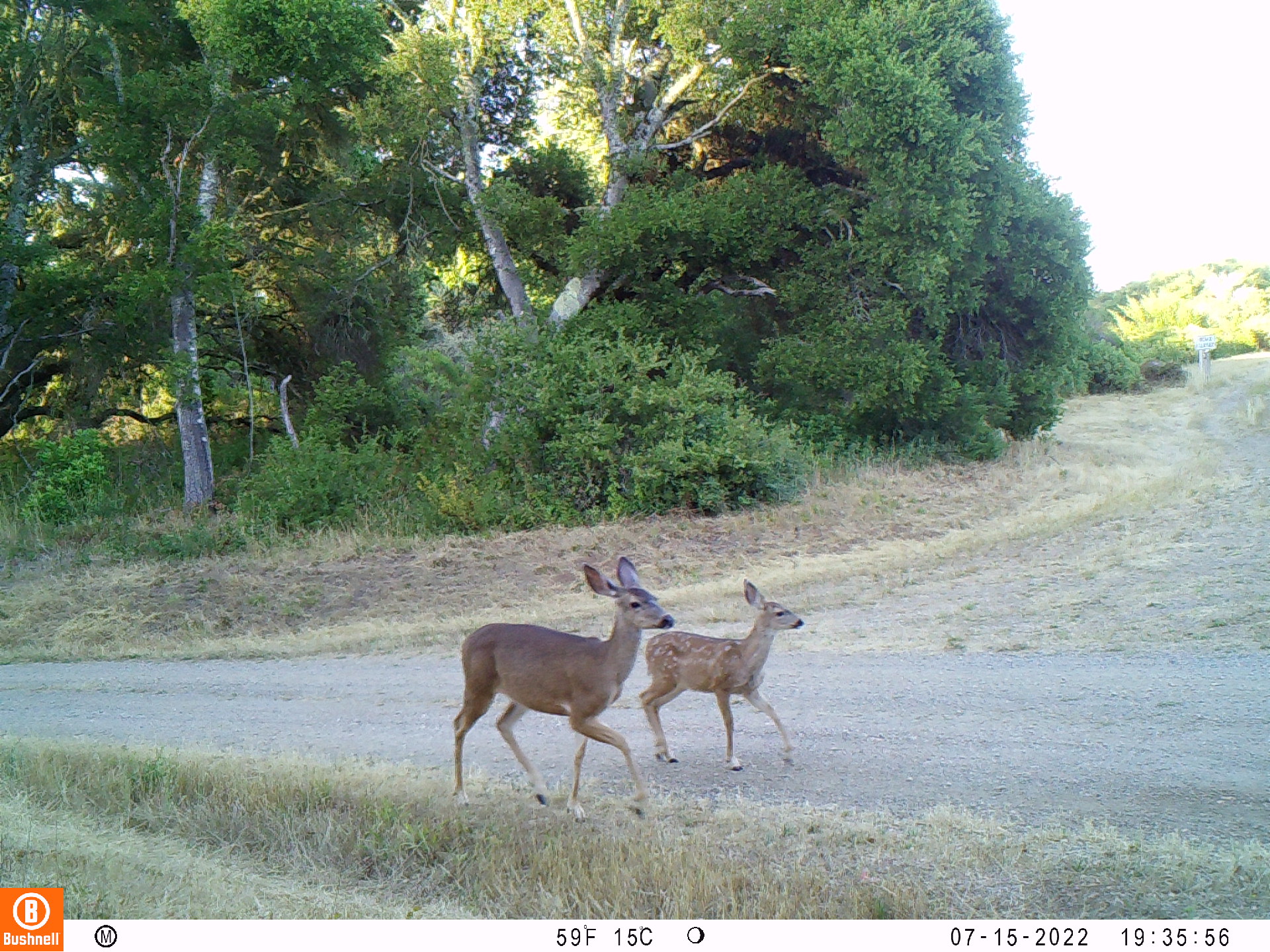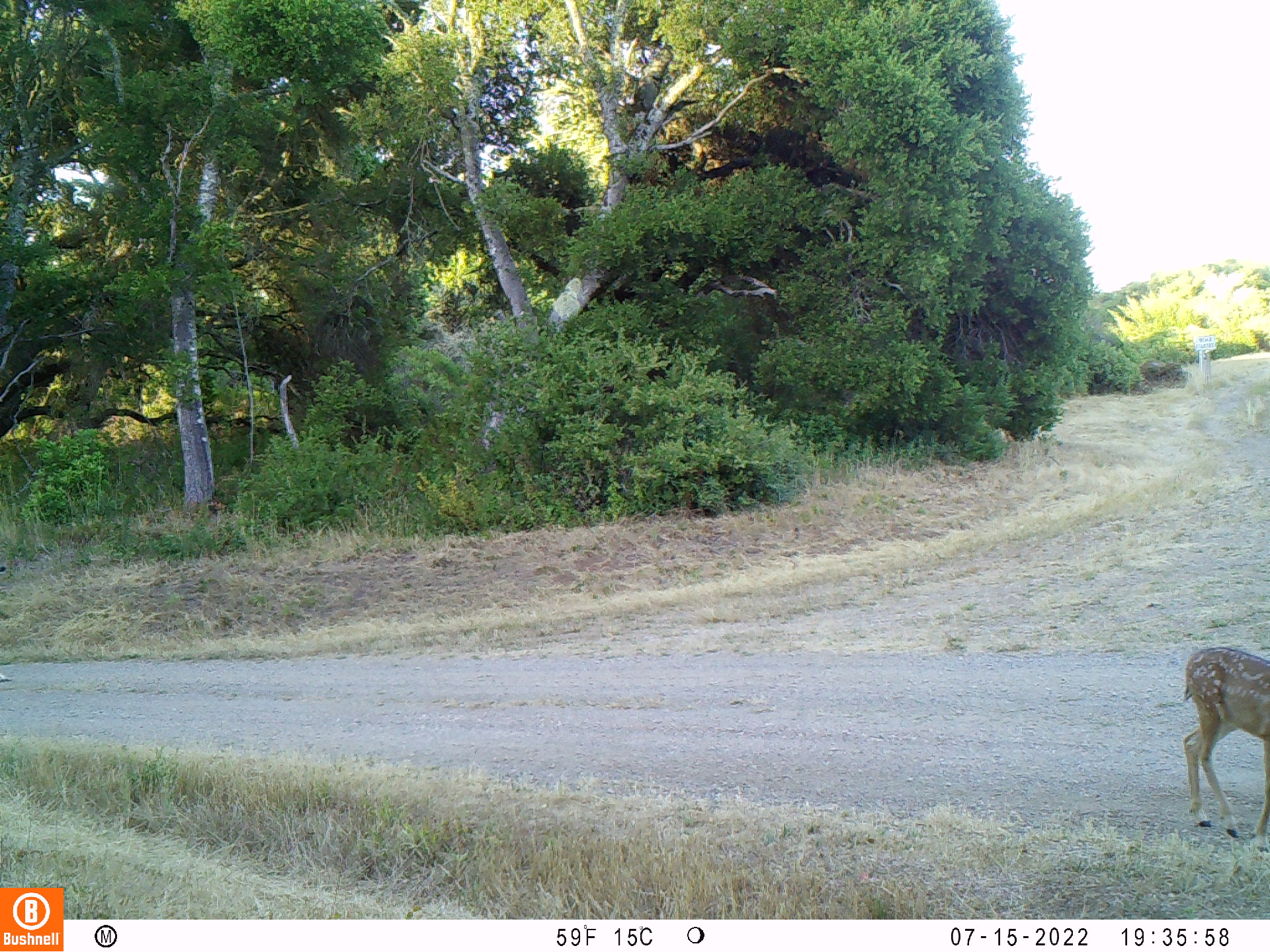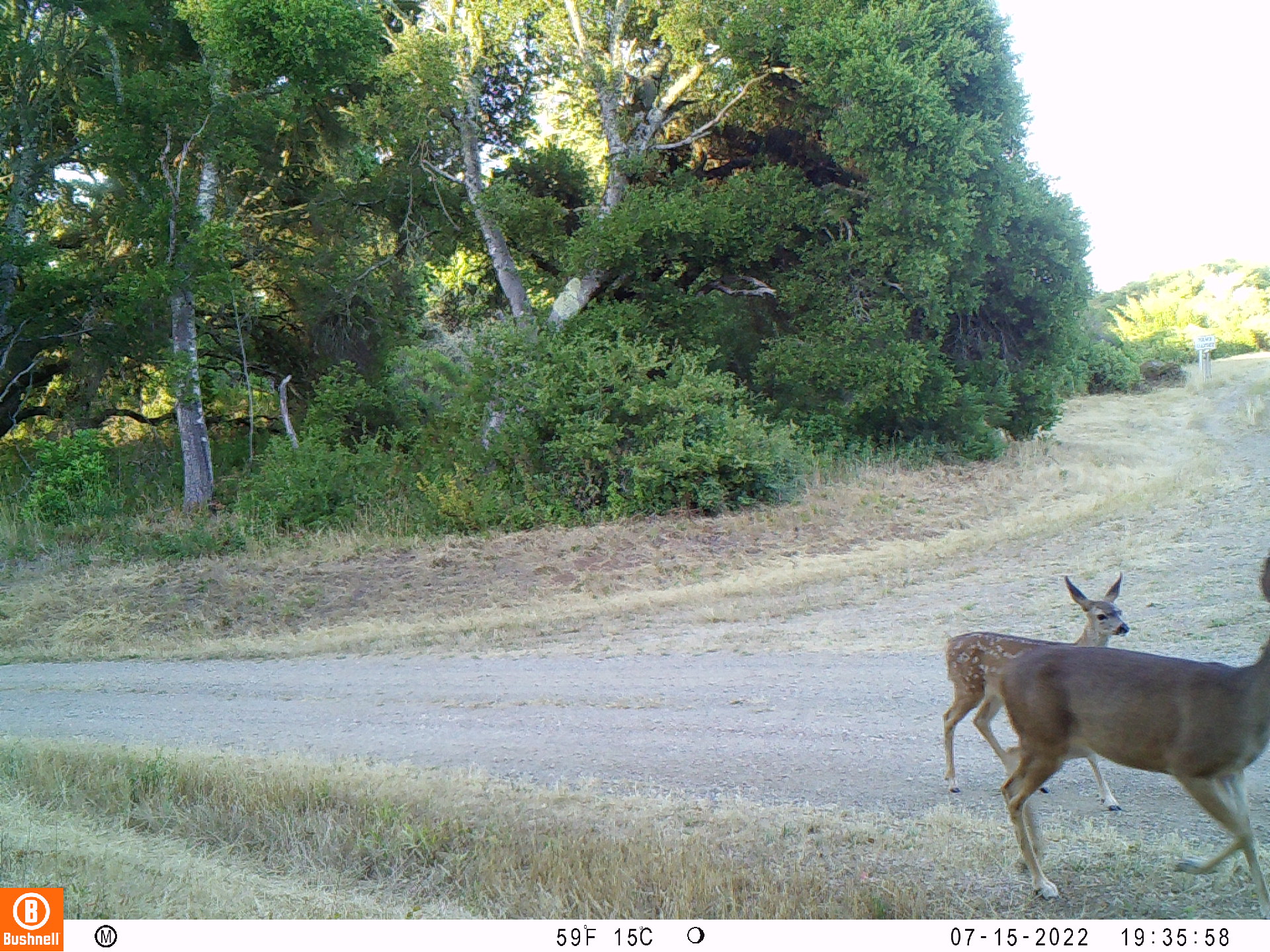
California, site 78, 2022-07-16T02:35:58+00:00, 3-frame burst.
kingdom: Animalia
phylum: Chordata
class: Mammalia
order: Artiodactyla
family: Cervidae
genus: Odocoileus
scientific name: Odocoileus hemionus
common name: mule deer